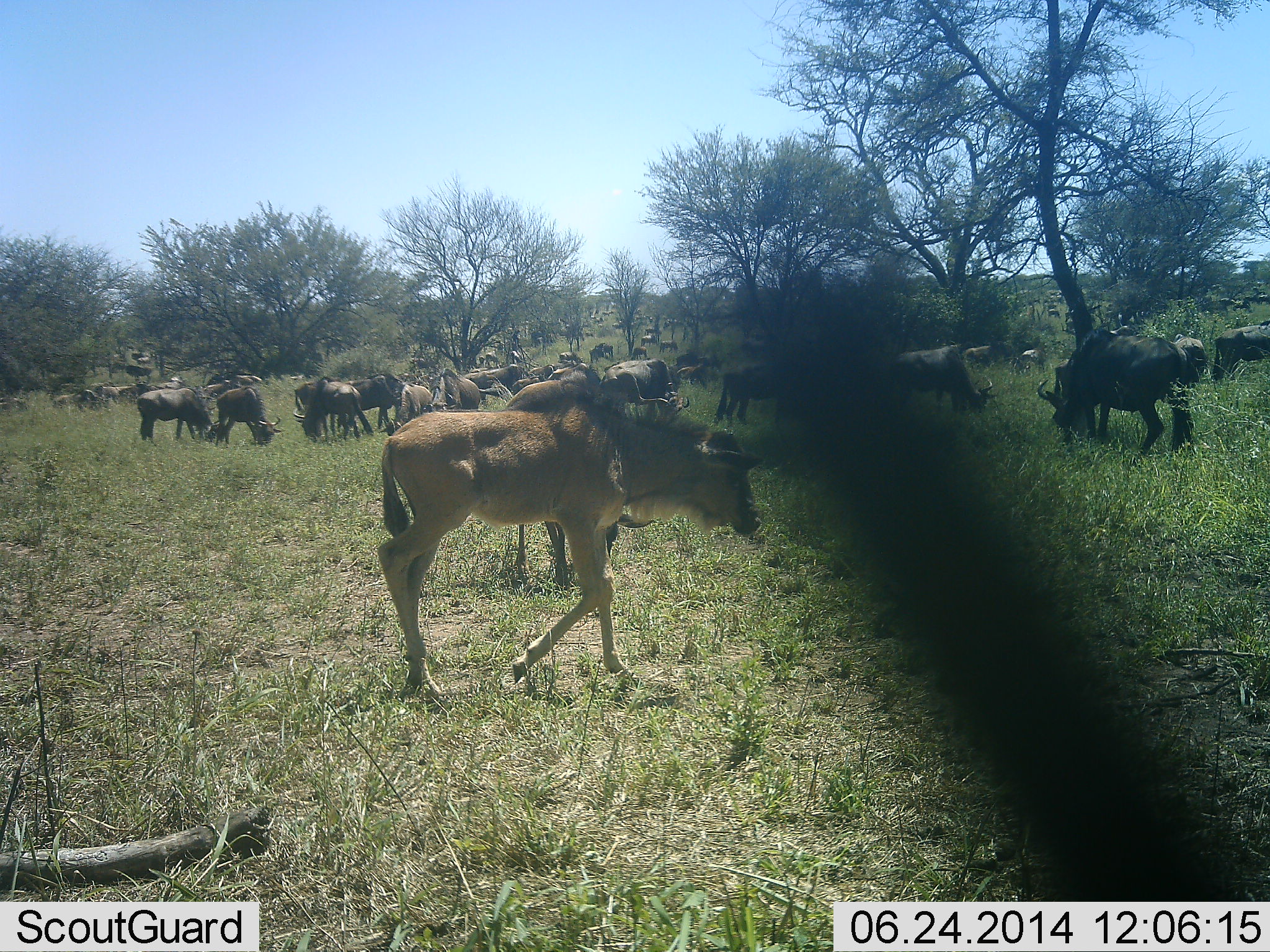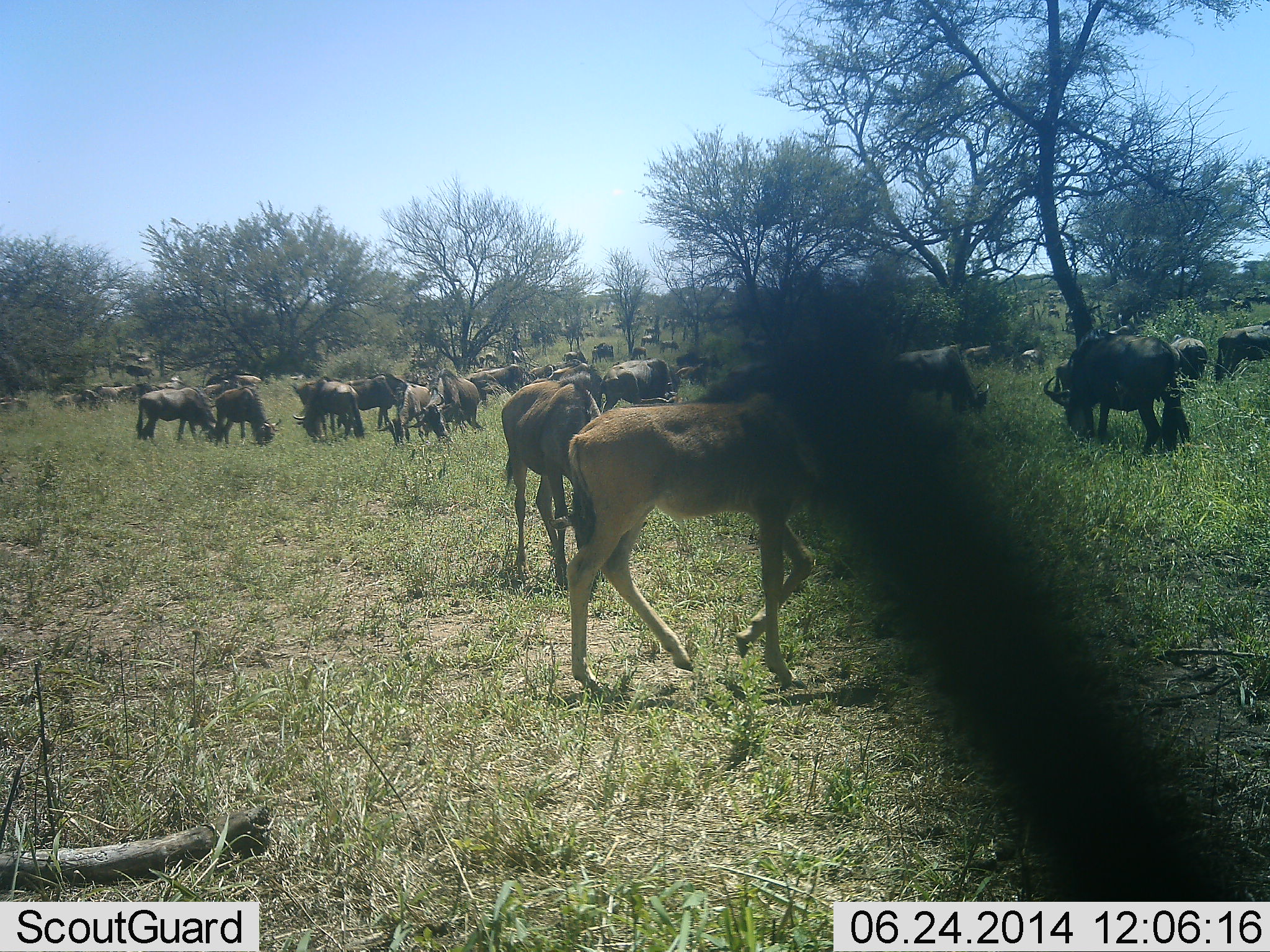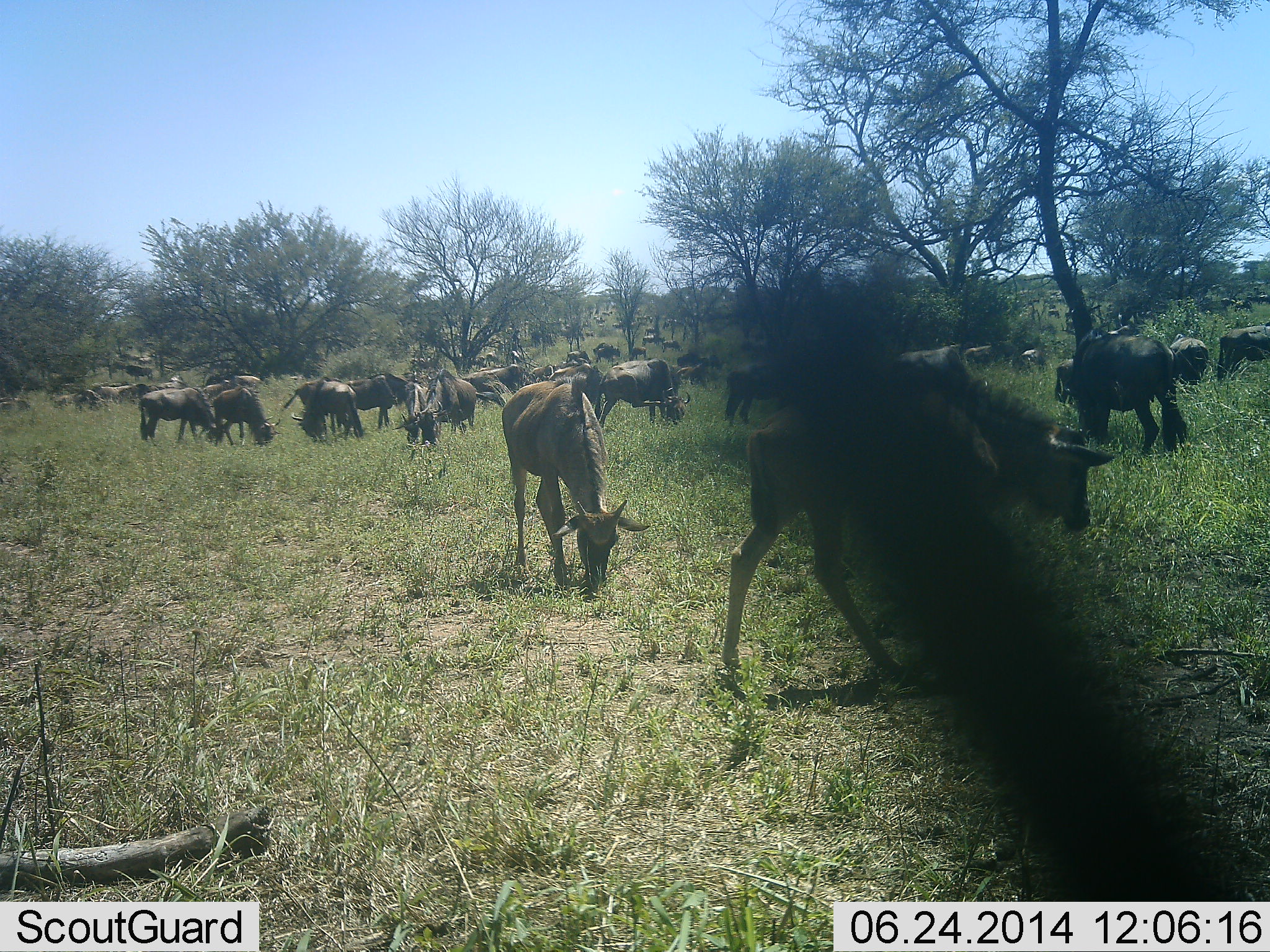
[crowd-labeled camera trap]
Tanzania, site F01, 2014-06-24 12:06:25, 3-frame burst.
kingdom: Animalia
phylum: Chordata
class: Mammalia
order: Artiodactyla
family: Bovidae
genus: Connochaetes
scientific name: Connochaetes taurinus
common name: blue wildebeest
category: wildebeest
Wildebeest (blue wildebeest) (Connochaetes taurinus), count 11-50. Behavior (volunteer vote fractions): standing 40%, resting 7%, moving 67%, interacting 0%. Young present (vote fraction): 40%. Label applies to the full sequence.